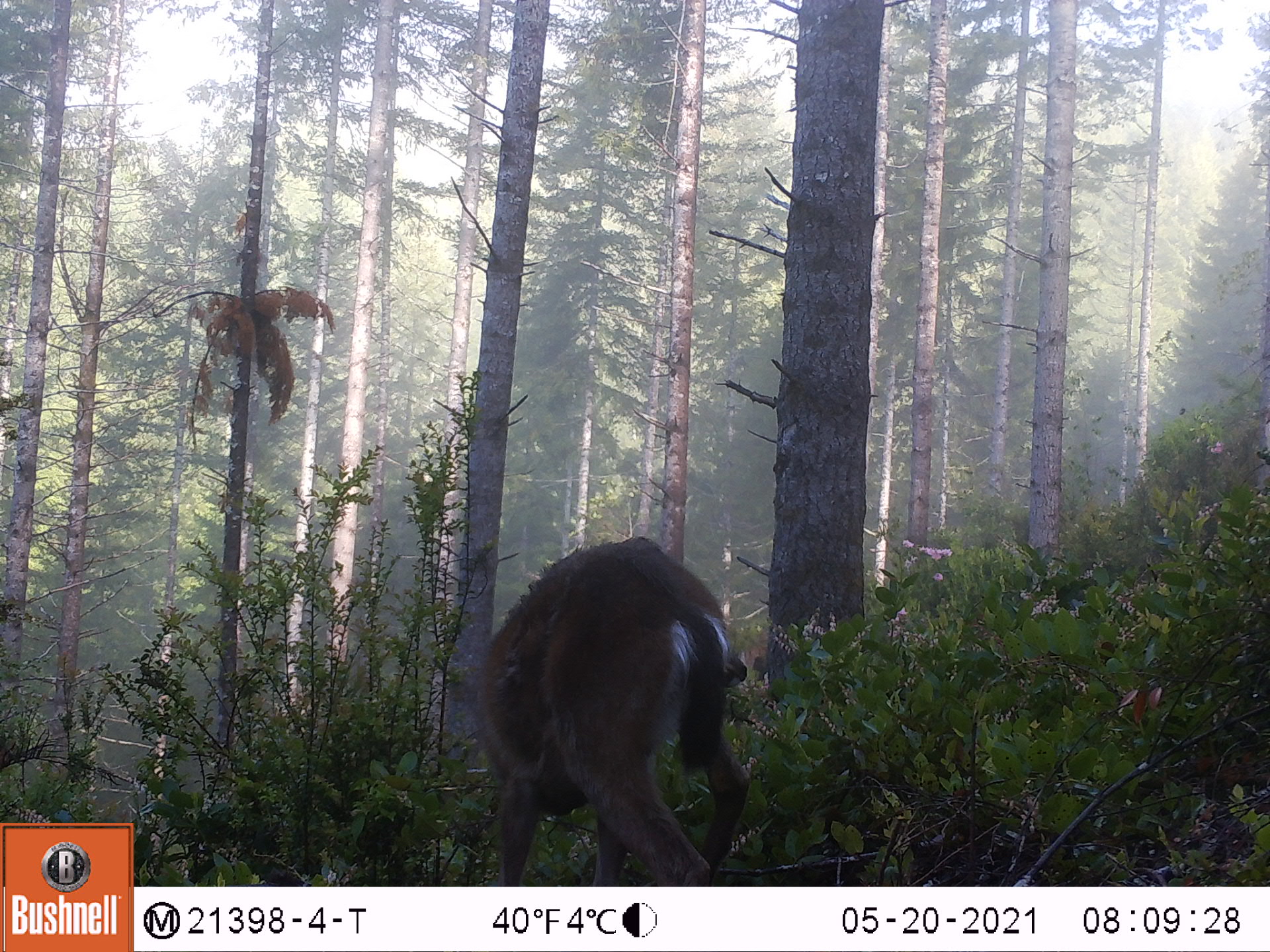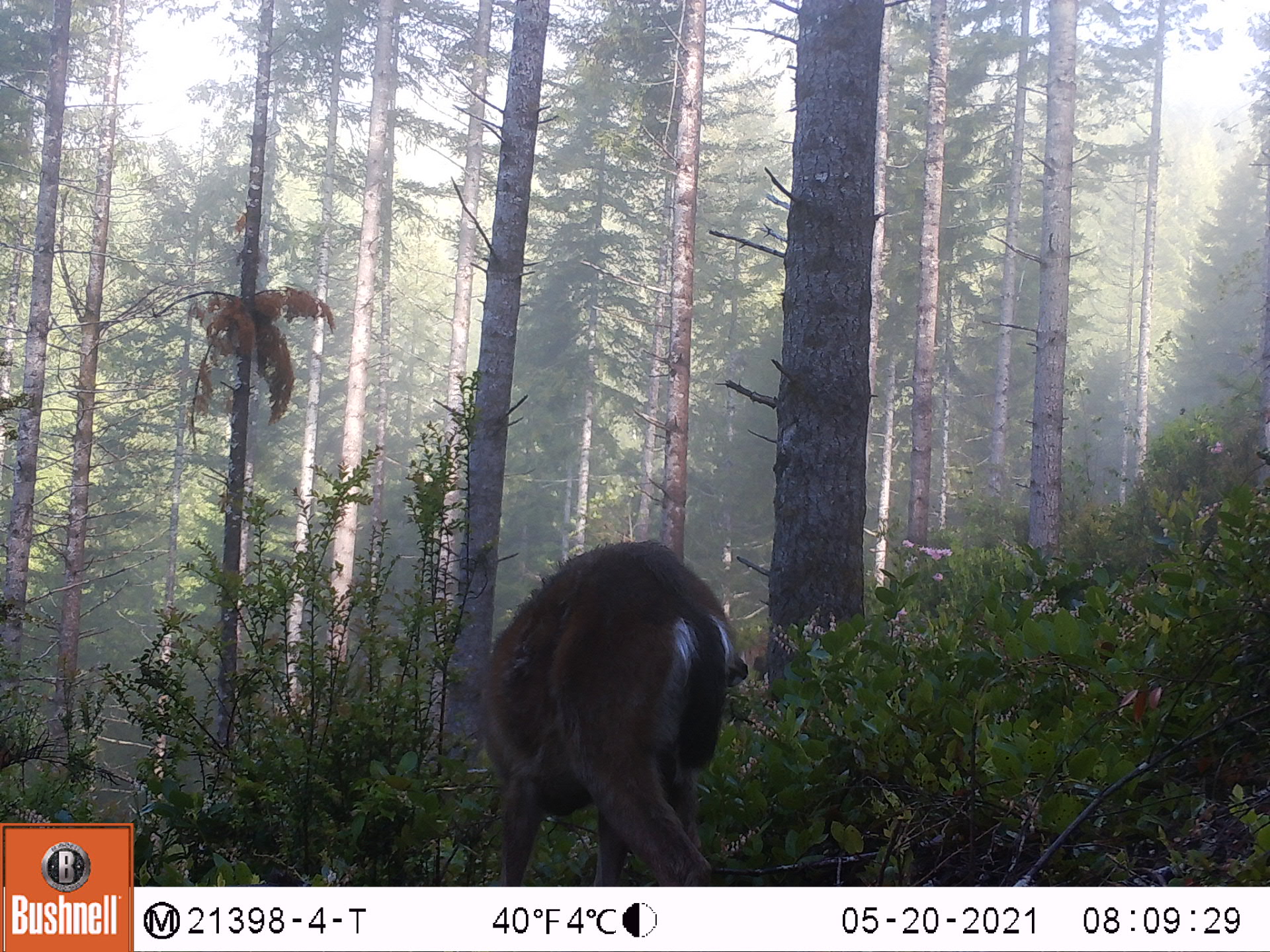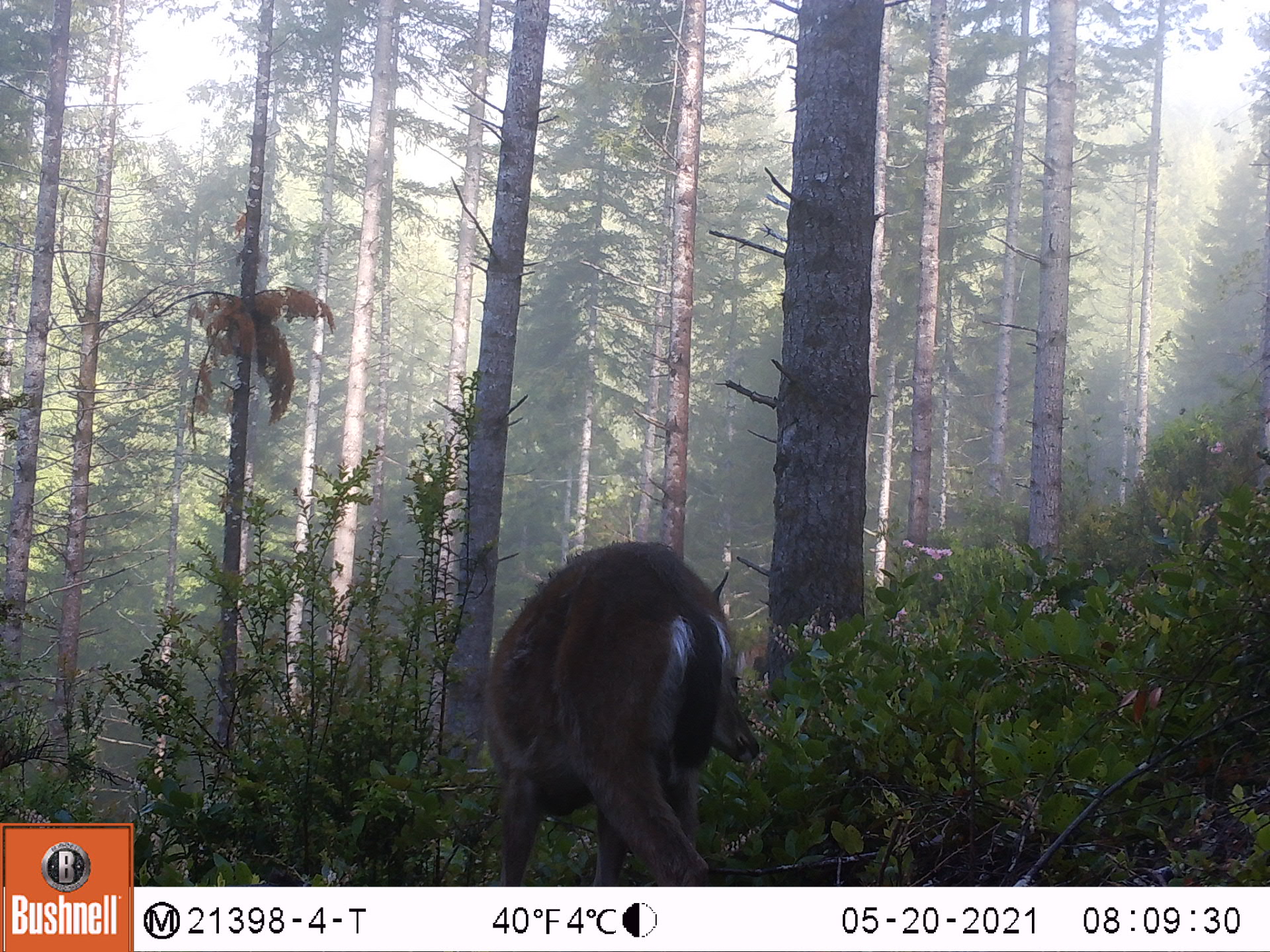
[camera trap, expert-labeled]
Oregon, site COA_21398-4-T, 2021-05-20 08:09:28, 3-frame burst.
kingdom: Animalia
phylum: Chordata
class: Mammalia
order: Artiodactyla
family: Cervidae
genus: Odocoileus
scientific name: Odocoileus hemionus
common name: black-tailed deer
Black-tailed deer (Odocoileus hemionus).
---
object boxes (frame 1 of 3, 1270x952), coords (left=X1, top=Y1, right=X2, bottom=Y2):
black-tailed deer: (left=458, top=532, right=757, bottom=873)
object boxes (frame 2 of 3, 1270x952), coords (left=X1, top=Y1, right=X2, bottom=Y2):
black-tailed deer: (left=466, top=541, right=751, bottom=874)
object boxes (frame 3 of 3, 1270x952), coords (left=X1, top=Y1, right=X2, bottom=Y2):
black-tailed deer: (left=466, top=541, right=766, bottom=874)